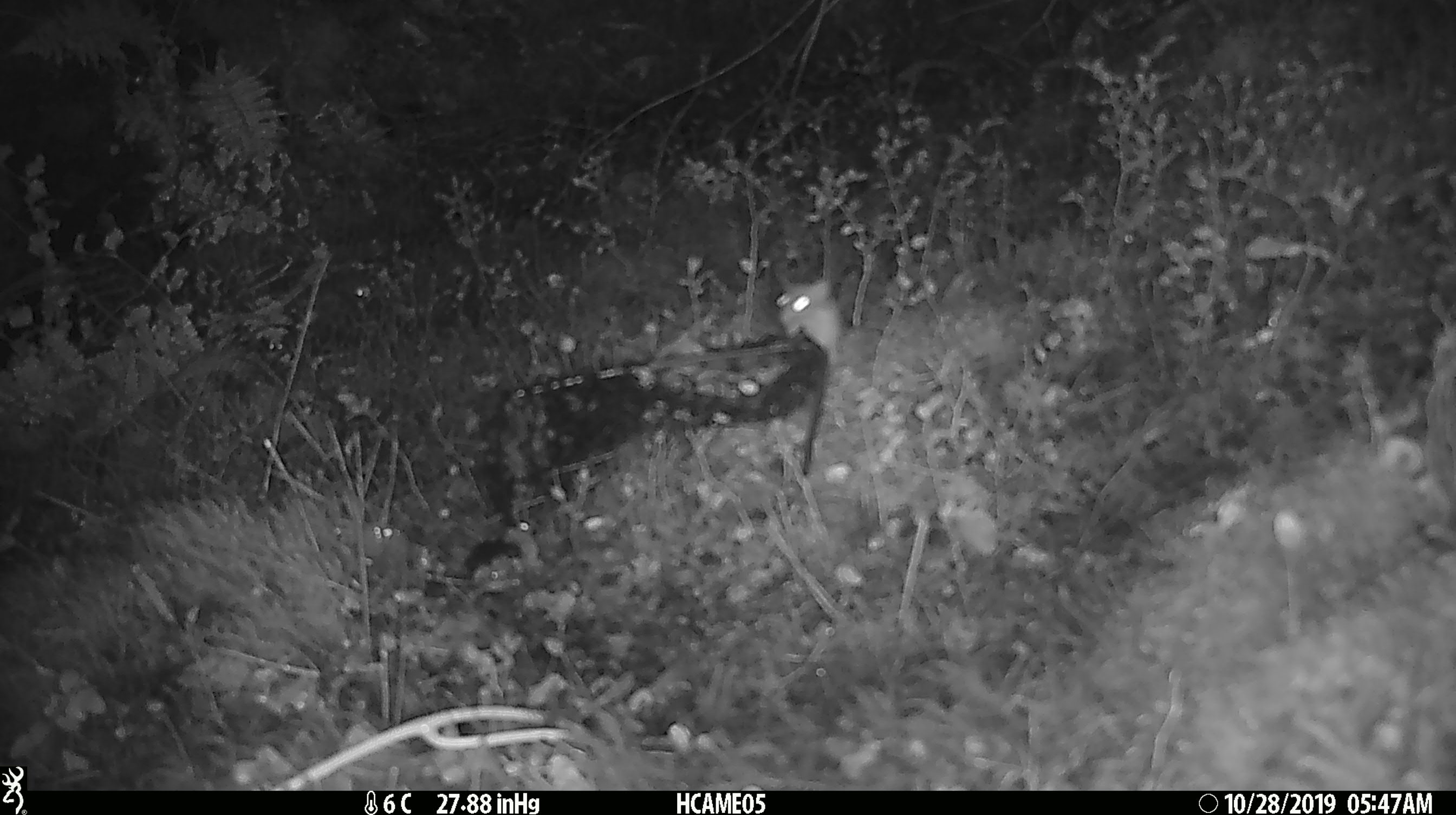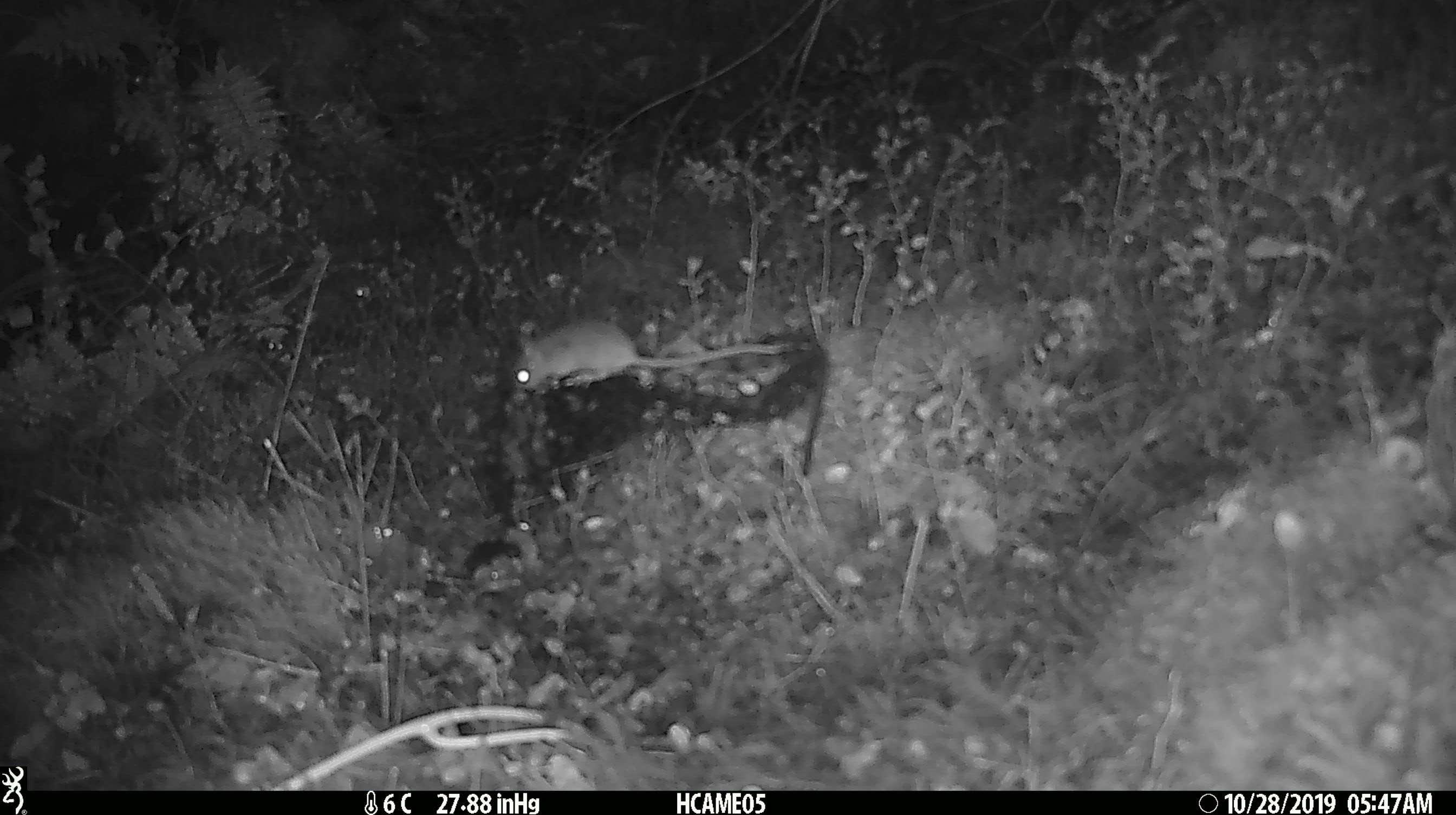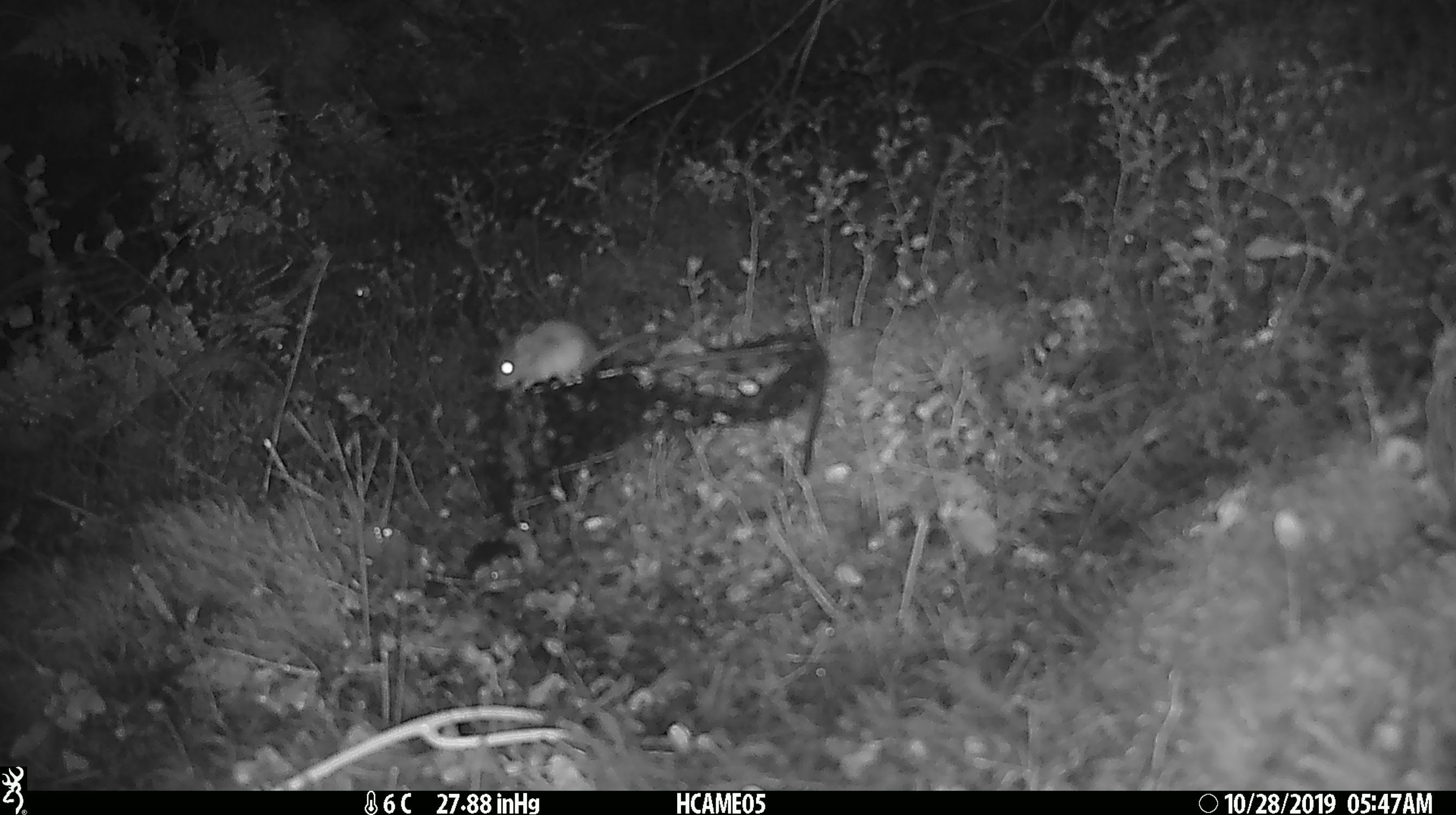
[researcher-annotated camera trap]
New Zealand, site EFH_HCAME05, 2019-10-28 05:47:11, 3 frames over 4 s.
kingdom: Animalia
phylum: Chordata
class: Mammalia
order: Rodentia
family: Muridae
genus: Mus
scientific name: Mus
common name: mouse